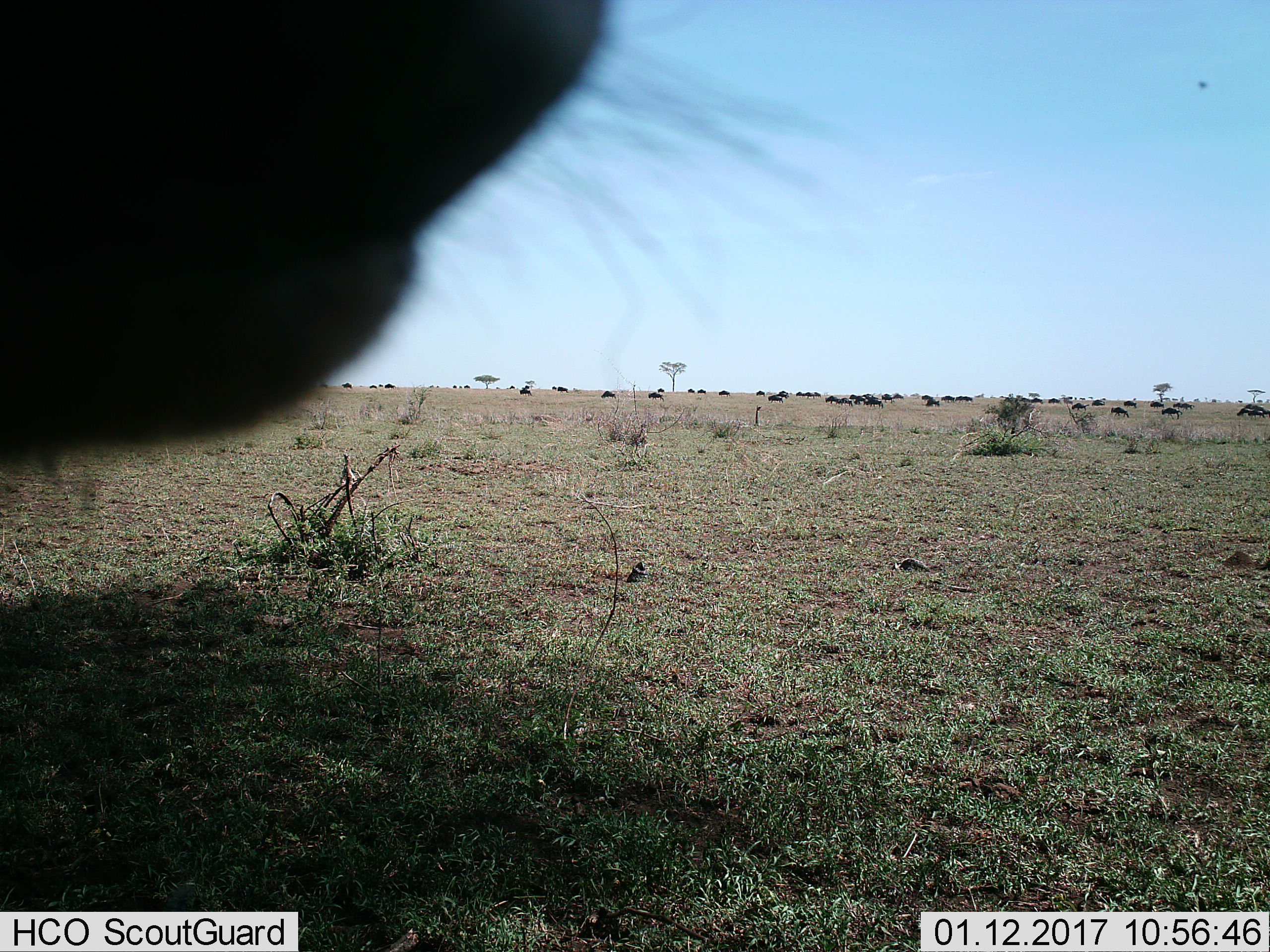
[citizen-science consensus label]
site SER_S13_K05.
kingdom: Animalia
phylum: Chordata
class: Mammalia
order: Artiodactyla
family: Bovidae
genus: Connochaetes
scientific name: Connochaetes taurinus taurinus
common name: blue wildebeest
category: wildebeestblue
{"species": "wildebeestblue (blue wildebeest) (Connochaetes taurinus taurinus)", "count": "11-50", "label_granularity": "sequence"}